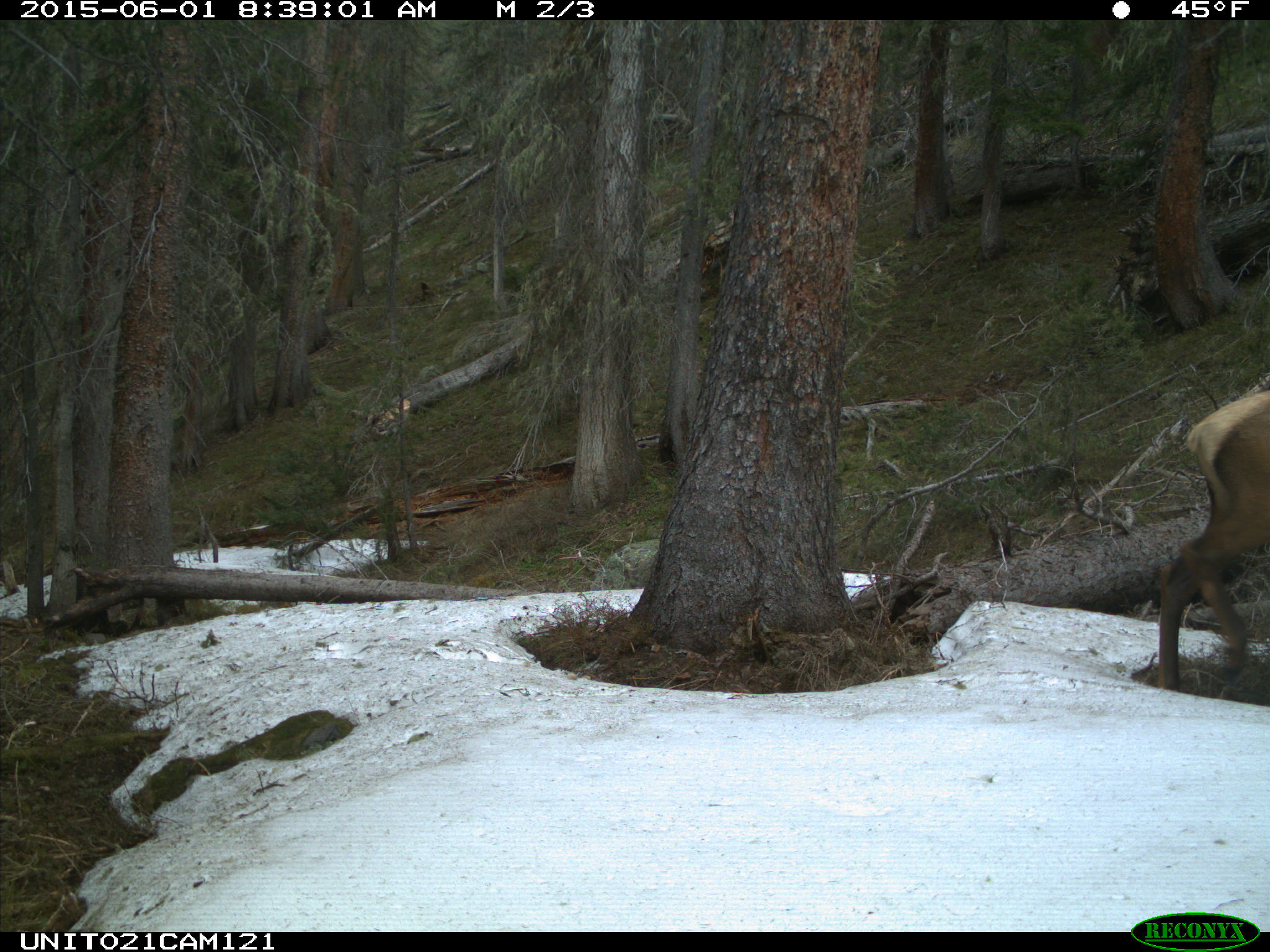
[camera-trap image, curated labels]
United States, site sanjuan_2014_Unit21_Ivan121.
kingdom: Animalia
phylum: Chordata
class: Mammalia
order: Artiodactyla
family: Cervidae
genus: Cervus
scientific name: Cervus elaphus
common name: red deer